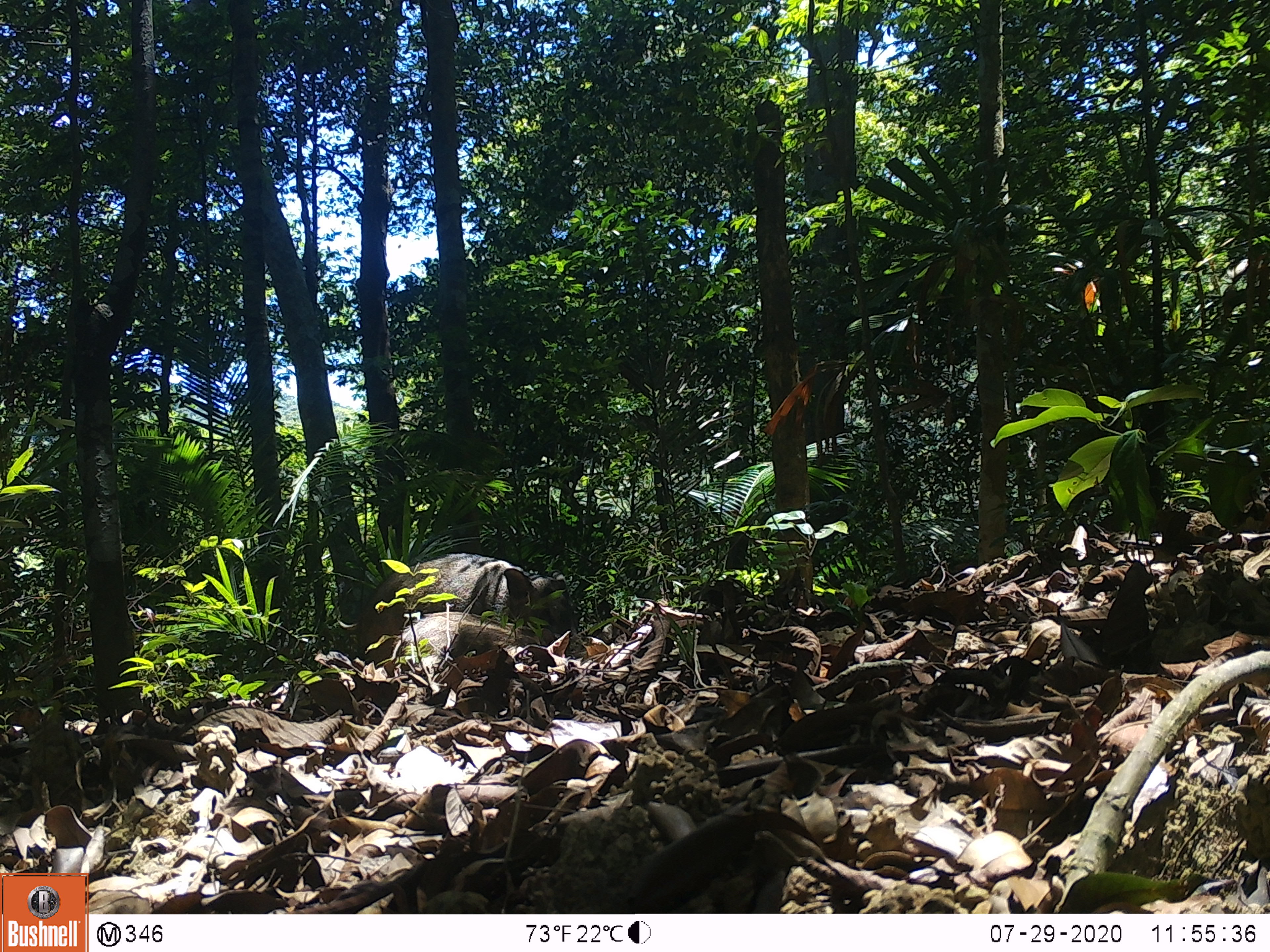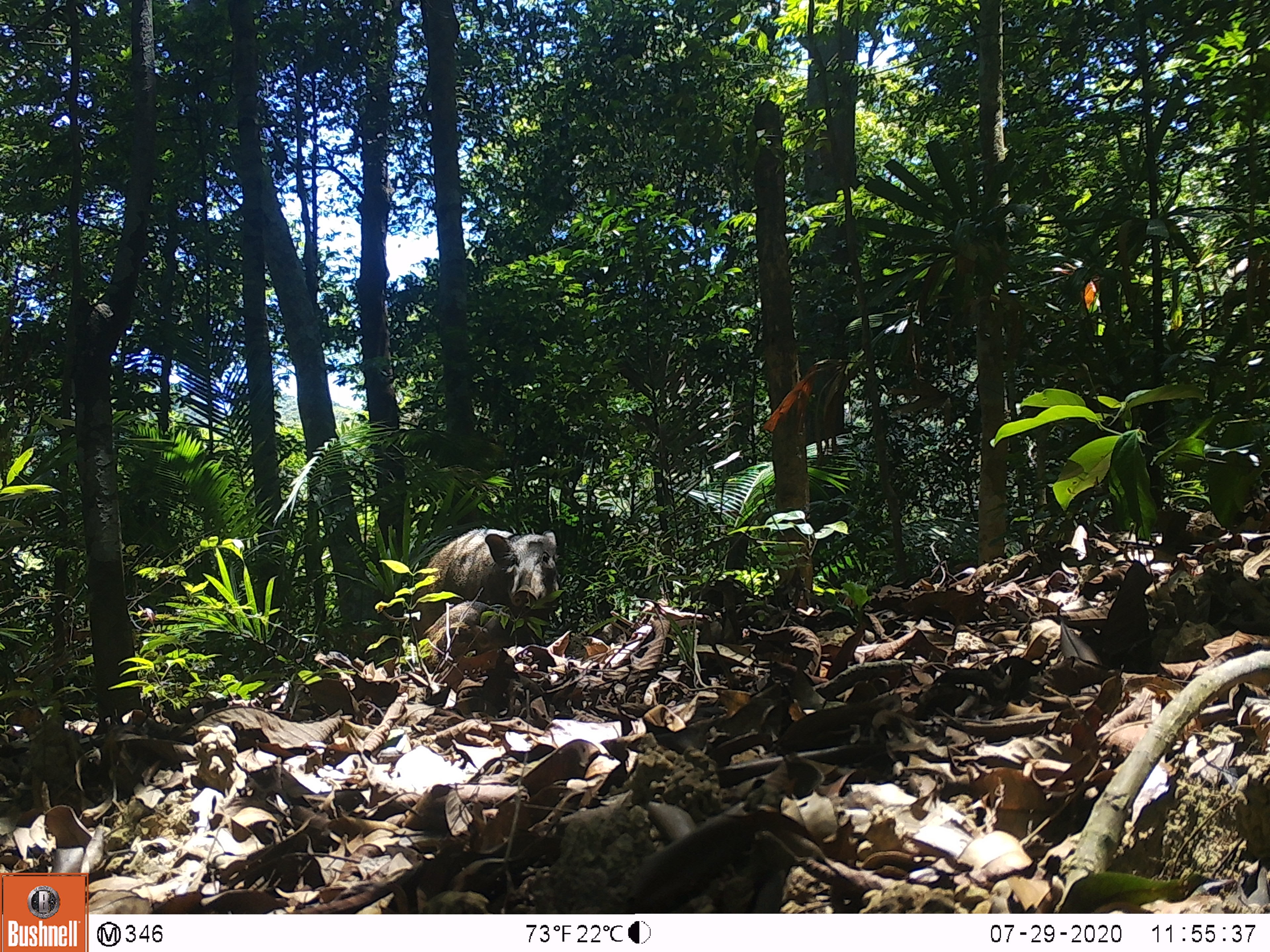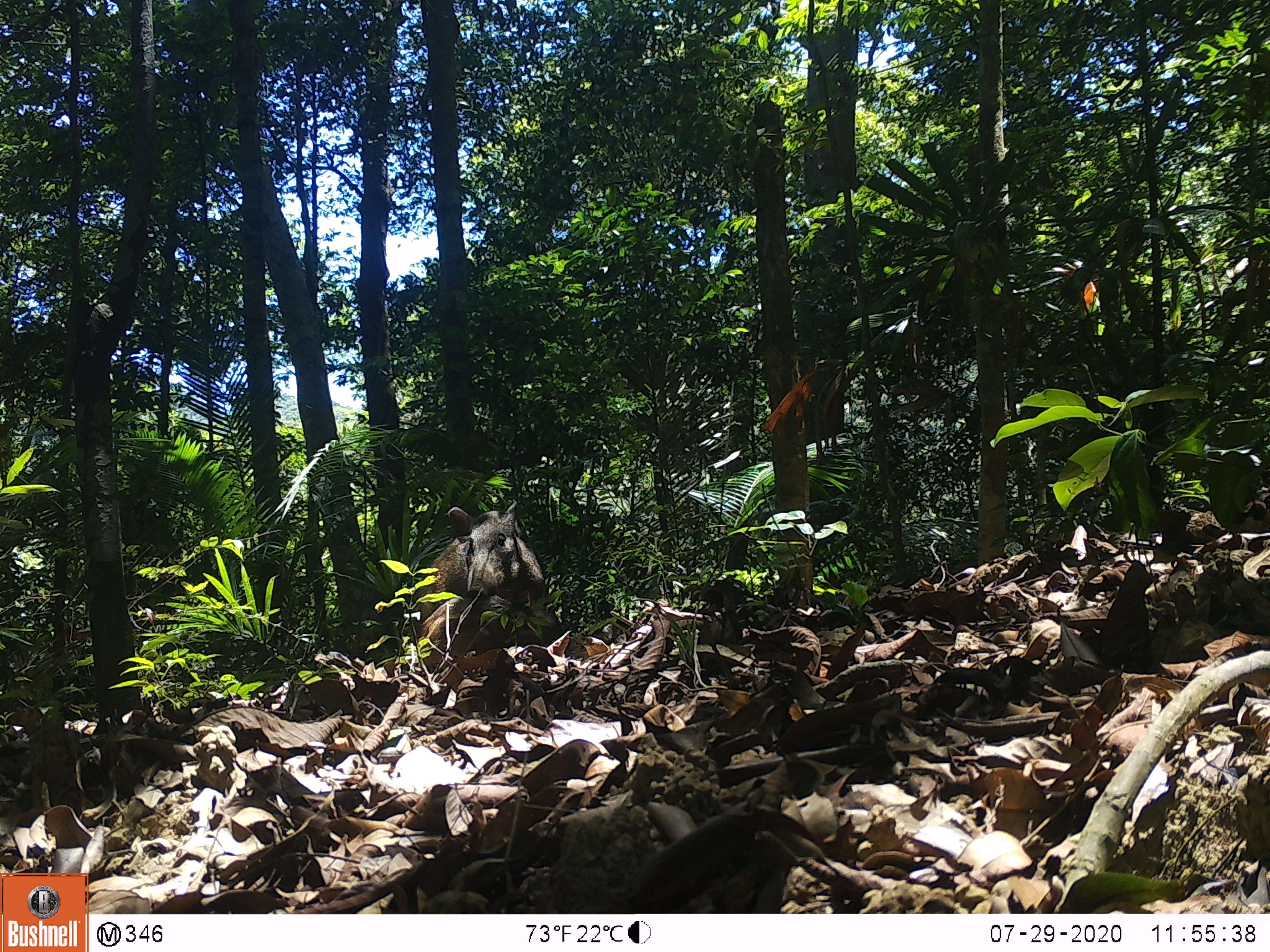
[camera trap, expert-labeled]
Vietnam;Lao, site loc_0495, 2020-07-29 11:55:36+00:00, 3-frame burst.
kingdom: Animalia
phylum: Chordata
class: Mammalia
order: Artiodactyla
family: Suidae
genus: Sus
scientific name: Sus scrofa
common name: eurasian wild pig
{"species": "eurasian wild pig (Sus scrofa)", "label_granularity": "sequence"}